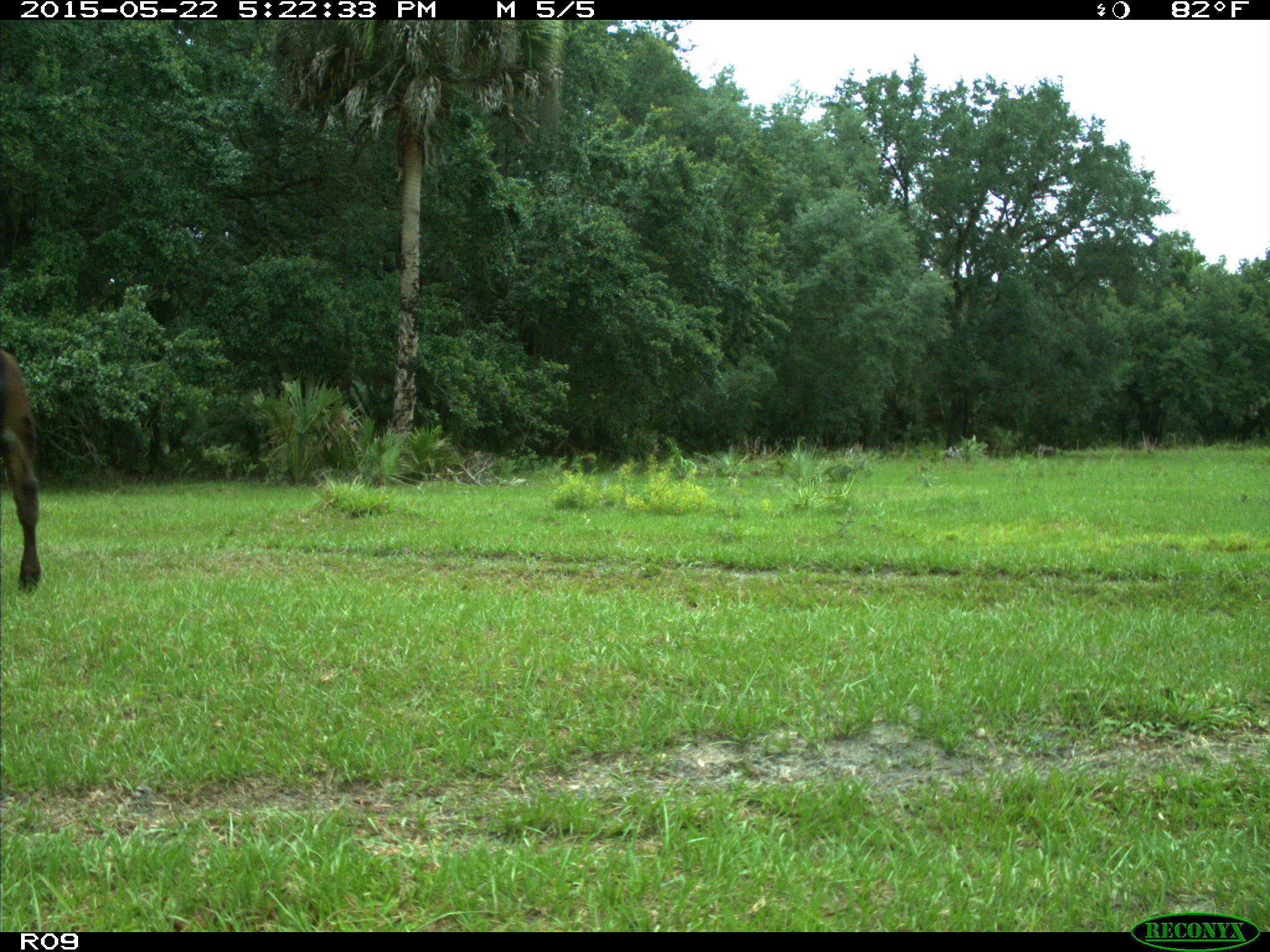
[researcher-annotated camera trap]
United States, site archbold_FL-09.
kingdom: Animalia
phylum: Chordata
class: Mammalia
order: Artiodactyla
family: Bovidae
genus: Bos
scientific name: Bos taurus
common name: domestic cow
Bos taurus (domestic cow).